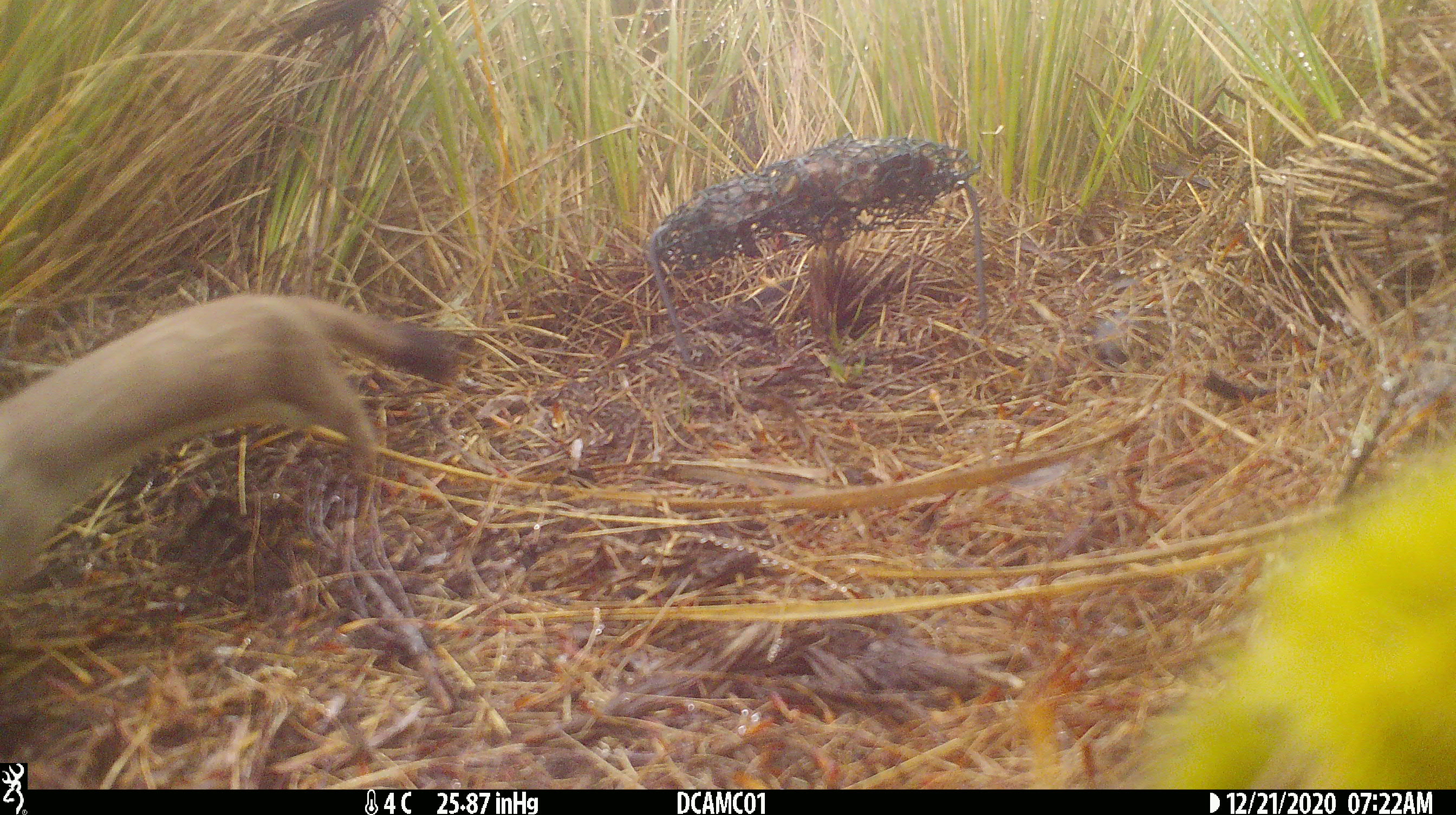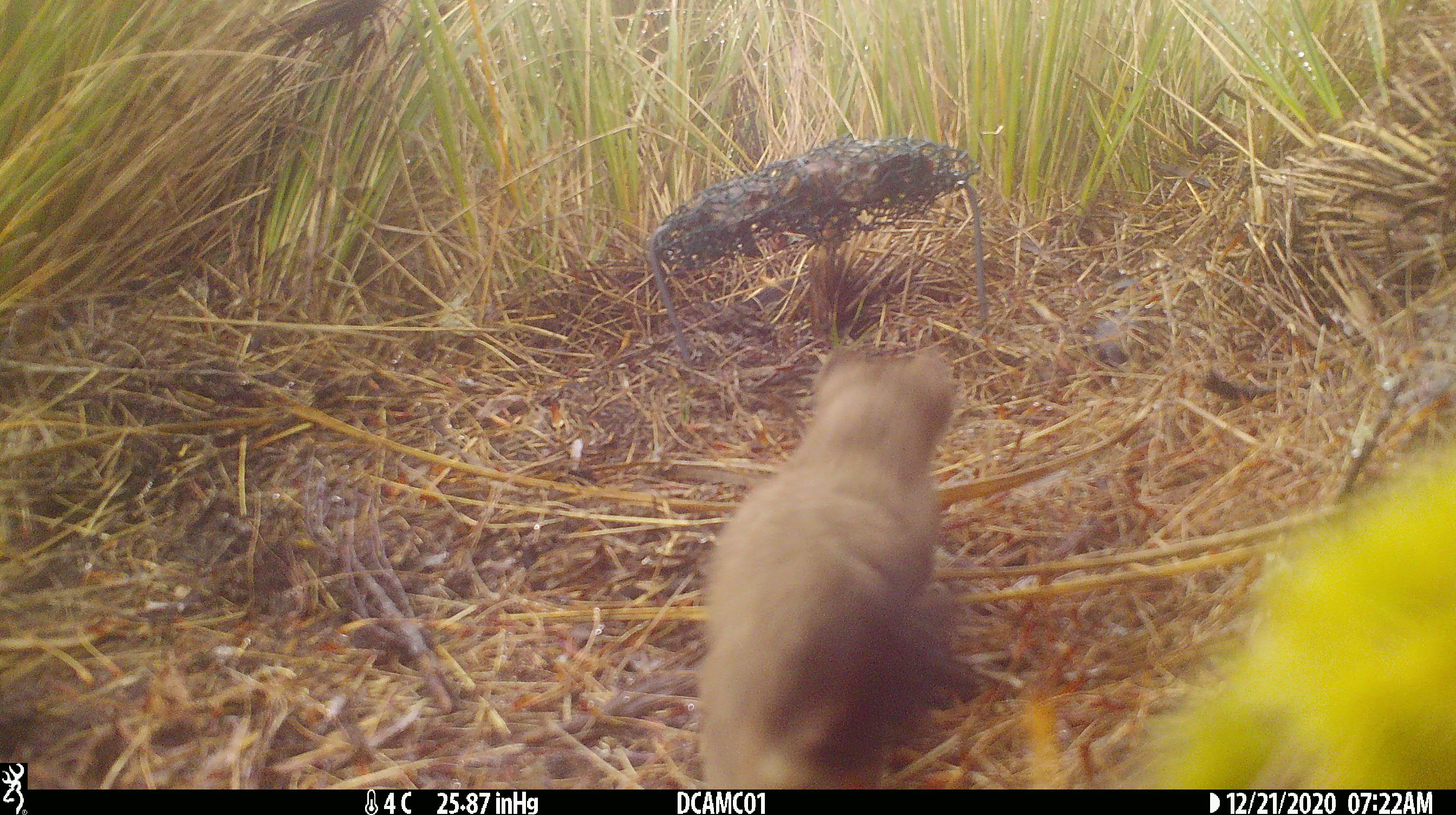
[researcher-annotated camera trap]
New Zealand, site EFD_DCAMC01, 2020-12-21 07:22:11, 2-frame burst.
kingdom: Animalia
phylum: Chordata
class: Mammalia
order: Carnivora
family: Mustelidae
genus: Mustela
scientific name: Mustela erminea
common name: stoat